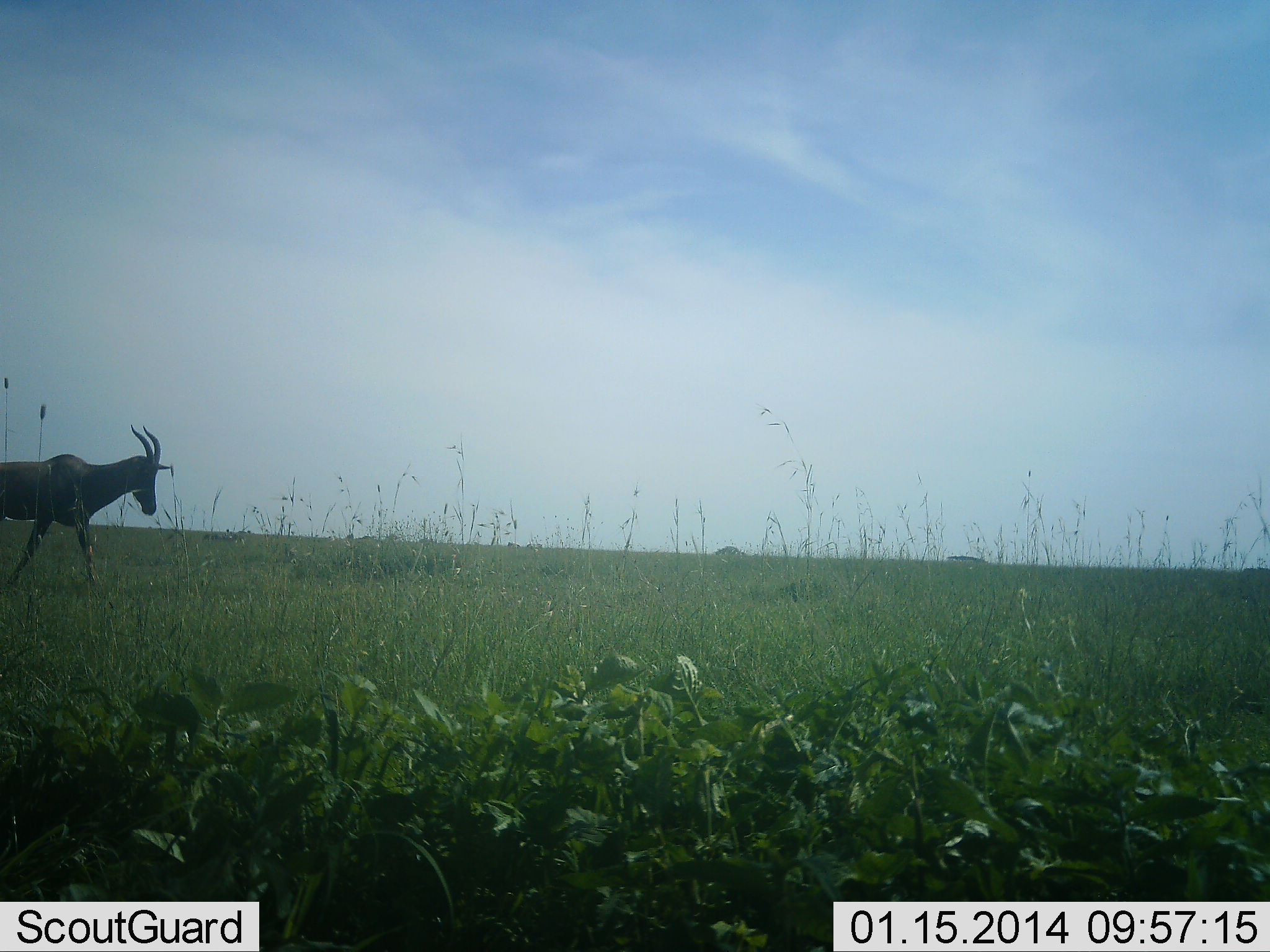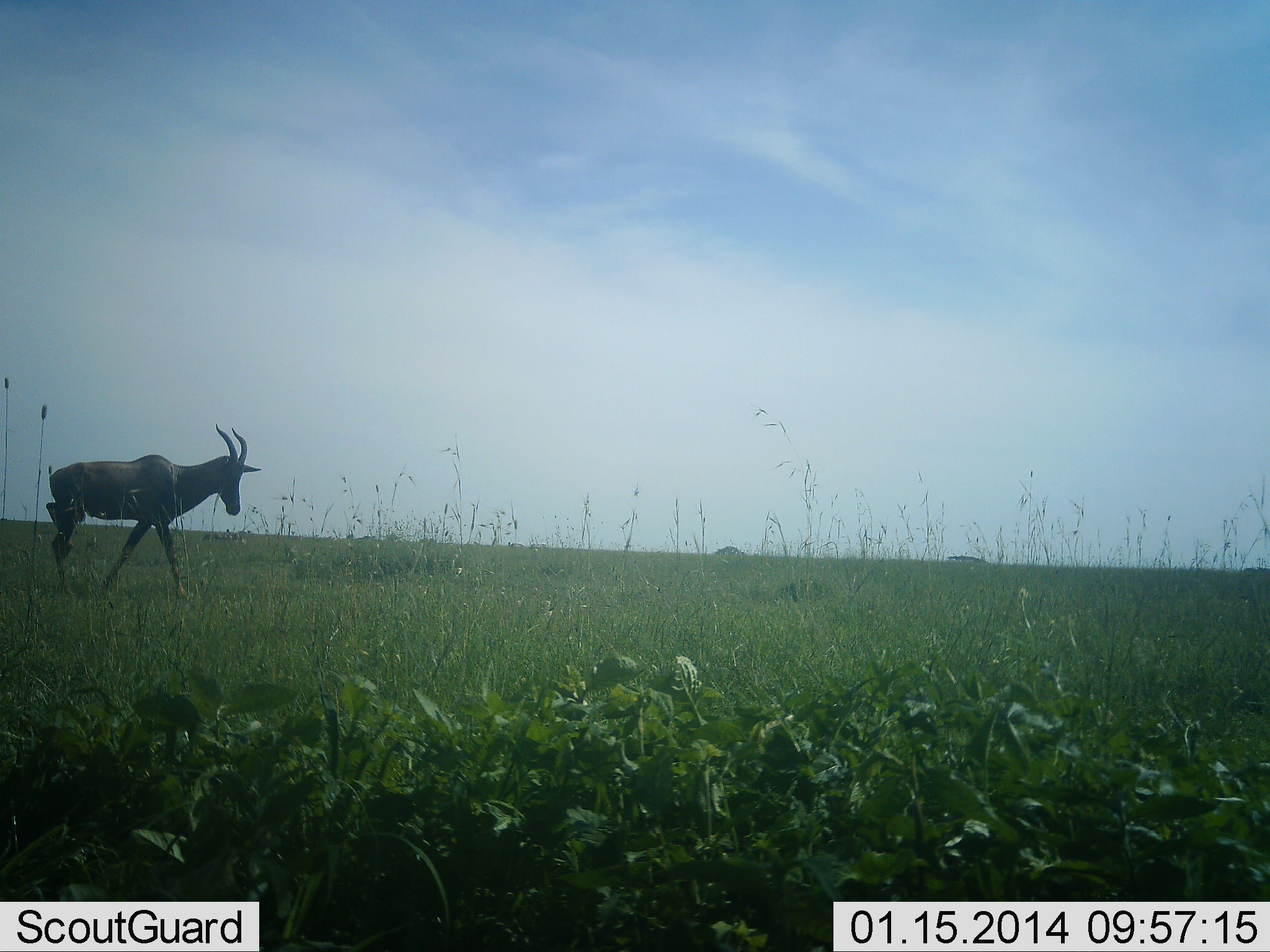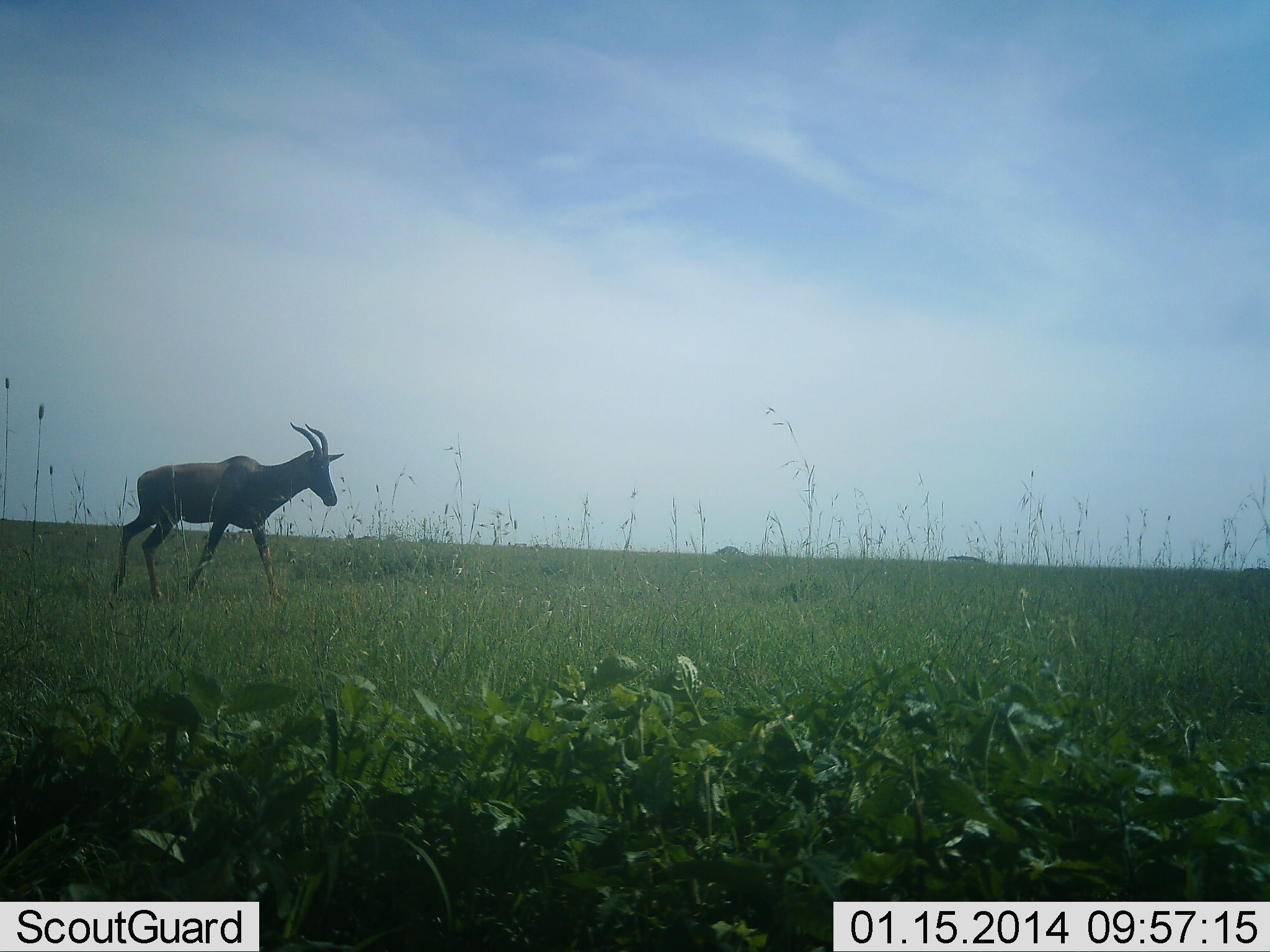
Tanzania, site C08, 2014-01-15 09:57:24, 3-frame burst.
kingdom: Animalia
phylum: Chordata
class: Mammalia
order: Artiodactyla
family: Bovidae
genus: Damaliscus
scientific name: Damaliscus lunatus jimela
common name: topi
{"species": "topi (Damaliscus lunatus jimela)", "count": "1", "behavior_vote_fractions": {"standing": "0%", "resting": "0%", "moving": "100%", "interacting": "0%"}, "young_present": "0%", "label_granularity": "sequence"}